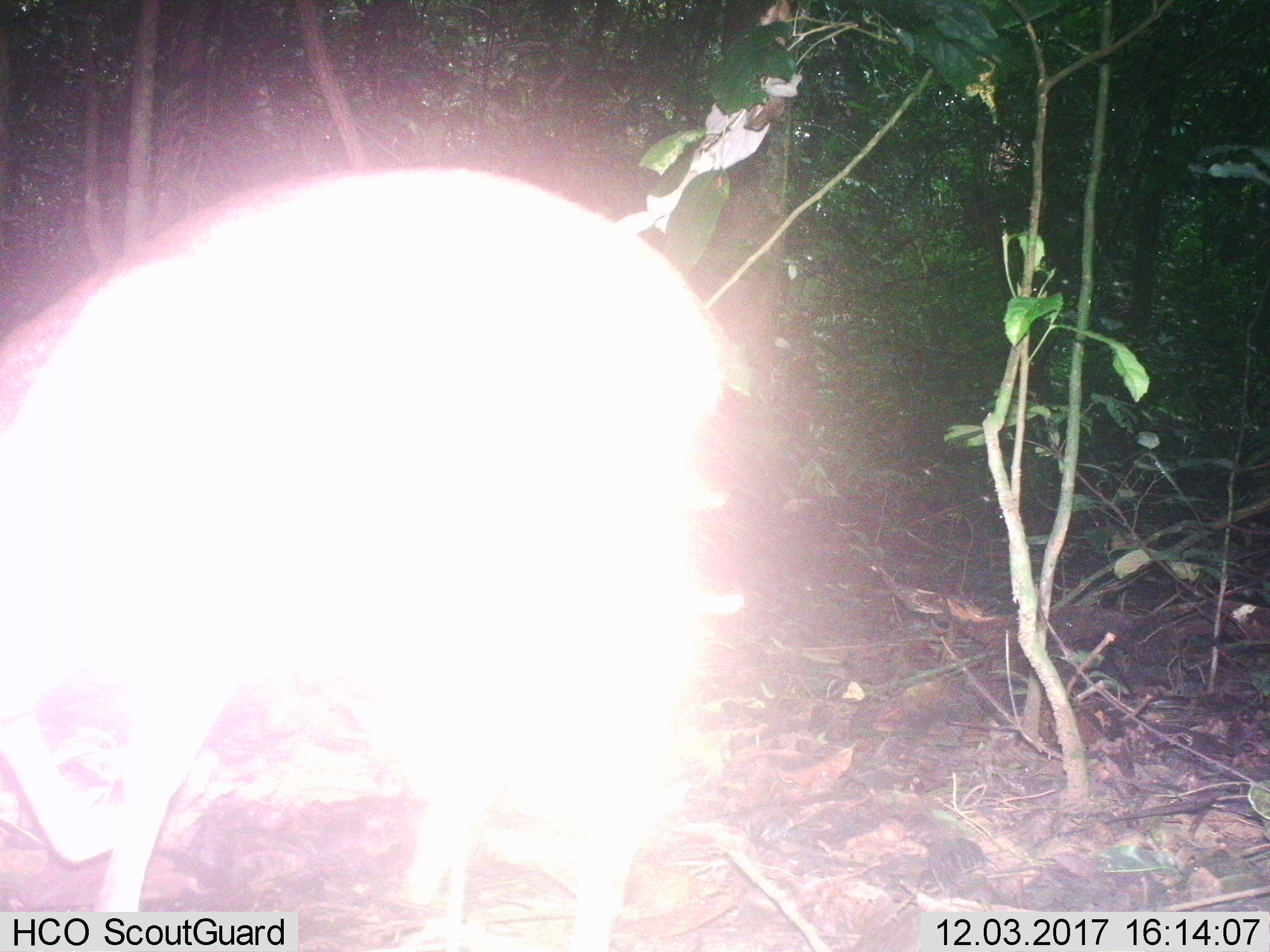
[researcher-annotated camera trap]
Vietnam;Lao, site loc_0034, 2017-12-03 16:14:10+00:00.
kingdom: Animalia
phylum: Chordata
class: Mammalia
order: Artiodactyla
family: Cervidae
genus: Muntiacus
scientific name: Muntiacus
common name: muntjacs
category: unidentified muntjac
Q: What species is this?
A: Unidentified muntjac (muntjacs) (Muntiacus).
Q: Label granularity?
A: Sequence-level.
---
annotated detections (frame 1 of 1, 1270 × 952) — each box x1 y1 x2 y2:
unidentified muntjac: 2 163 722 949